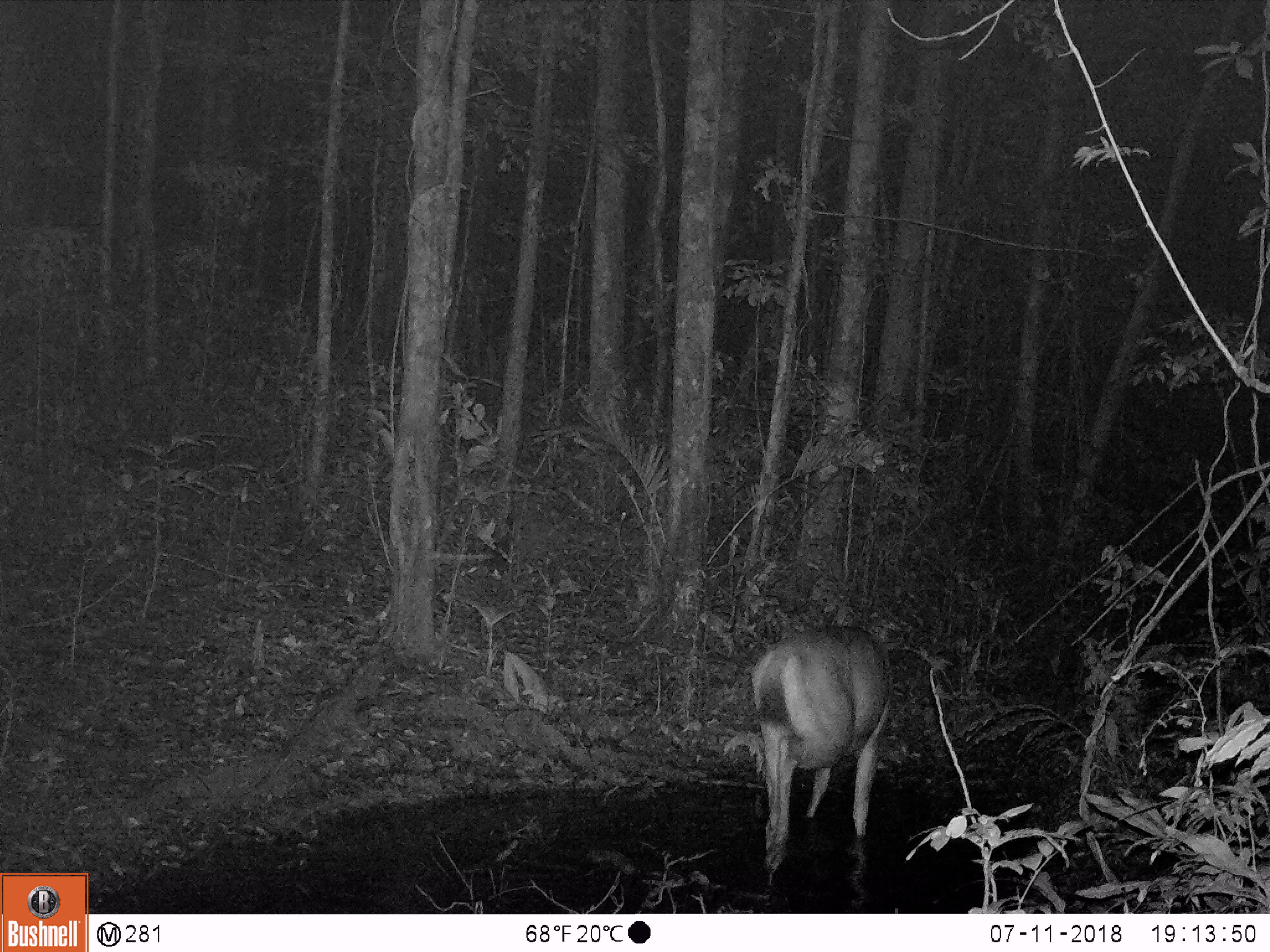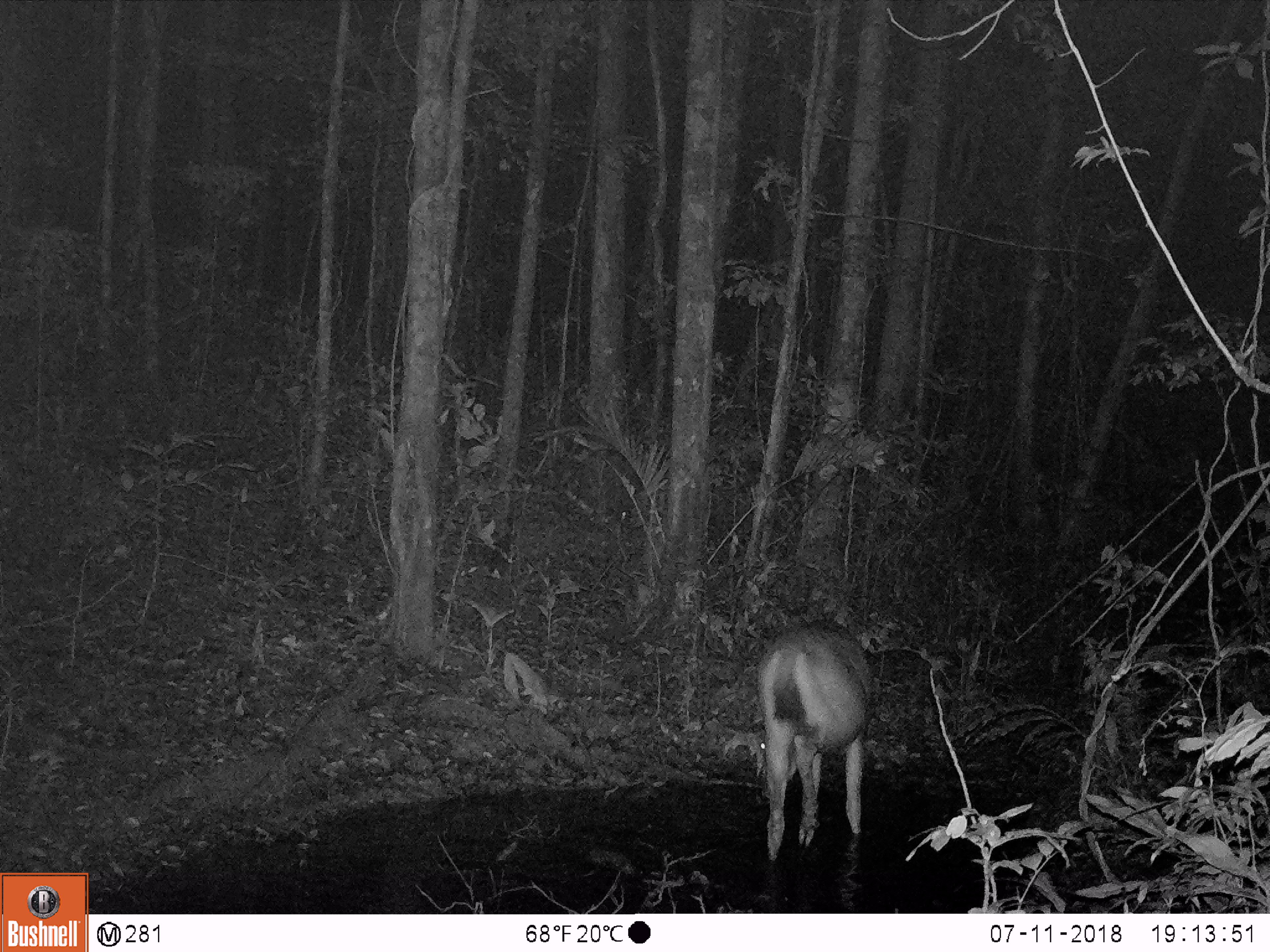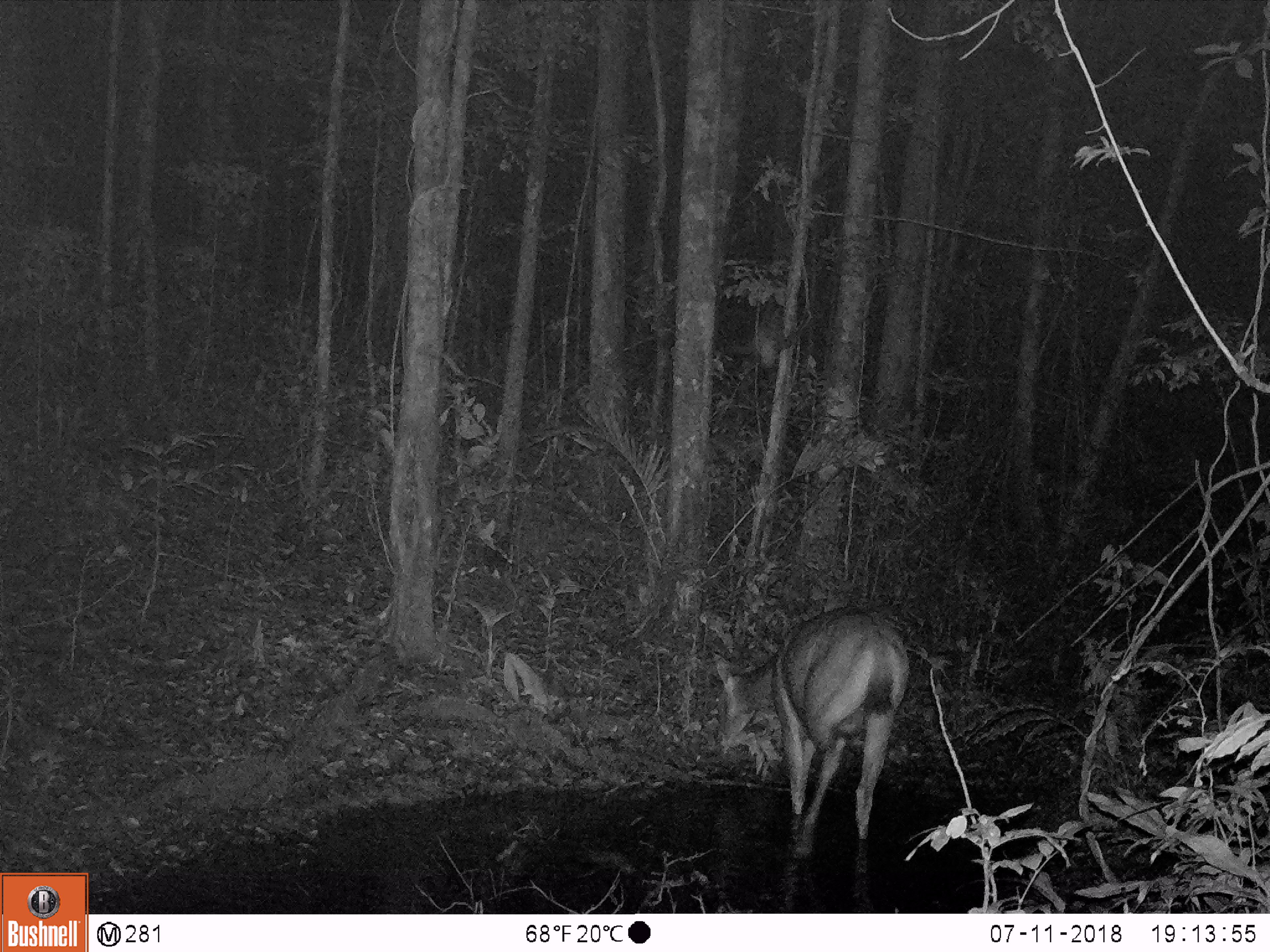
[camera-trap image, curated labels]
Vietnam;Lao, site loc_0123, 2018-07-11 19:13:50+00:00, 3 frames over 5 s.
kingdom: Animalia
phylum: Chordata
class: Mammalia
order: Artiodactyla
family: Cervidae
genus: Rusa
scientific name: Rusa unicolor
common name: sambar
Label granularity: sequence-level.